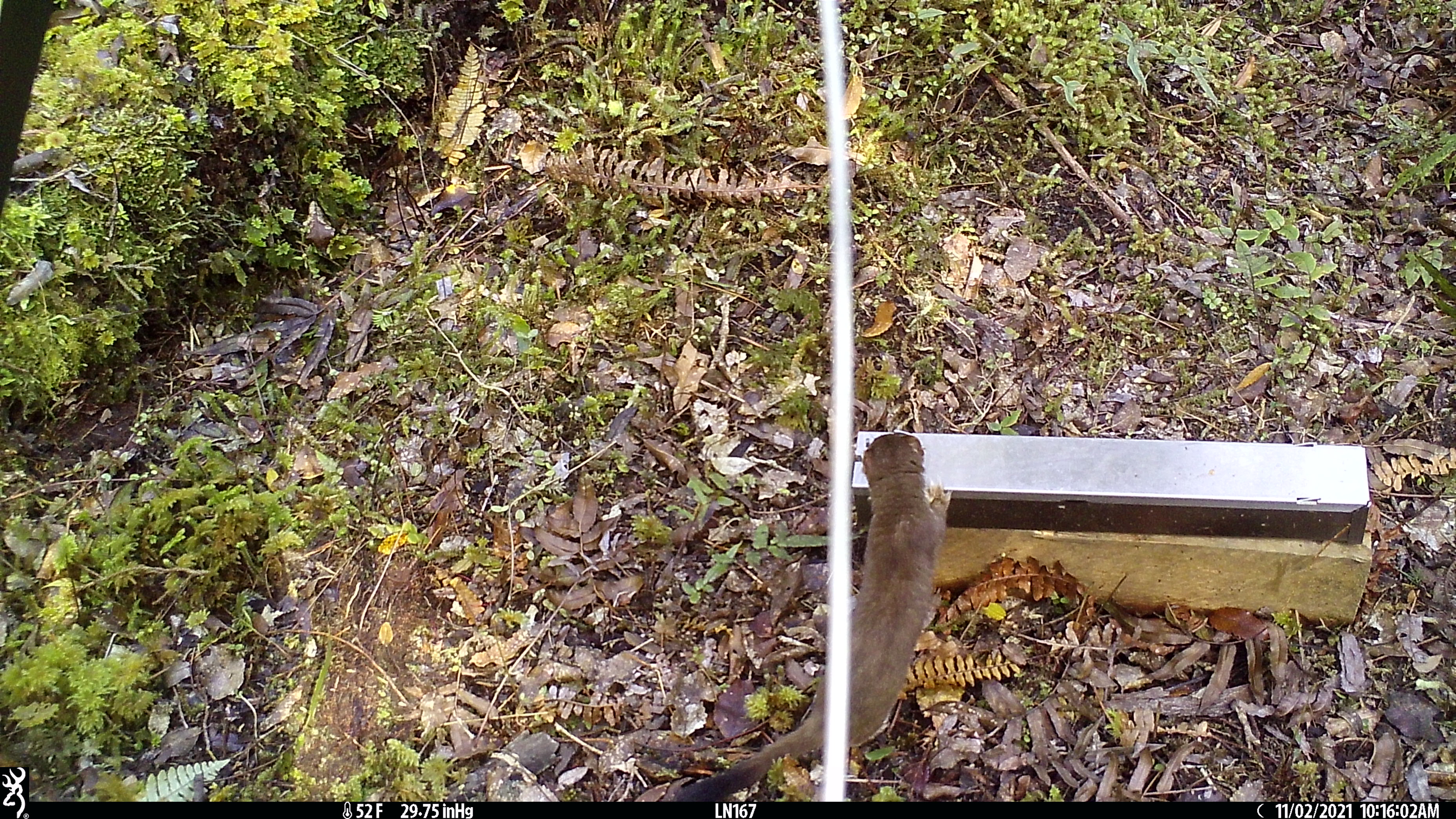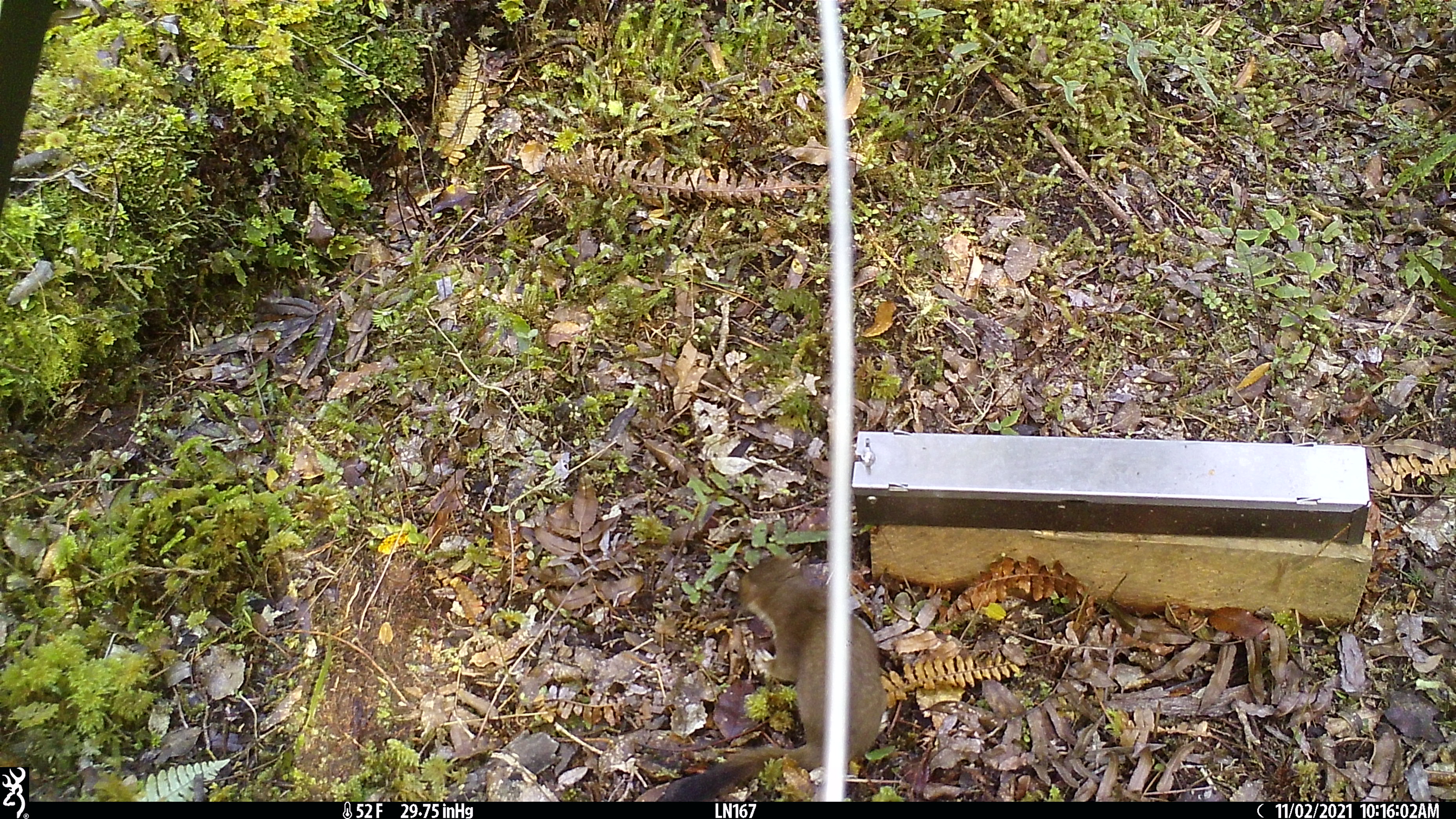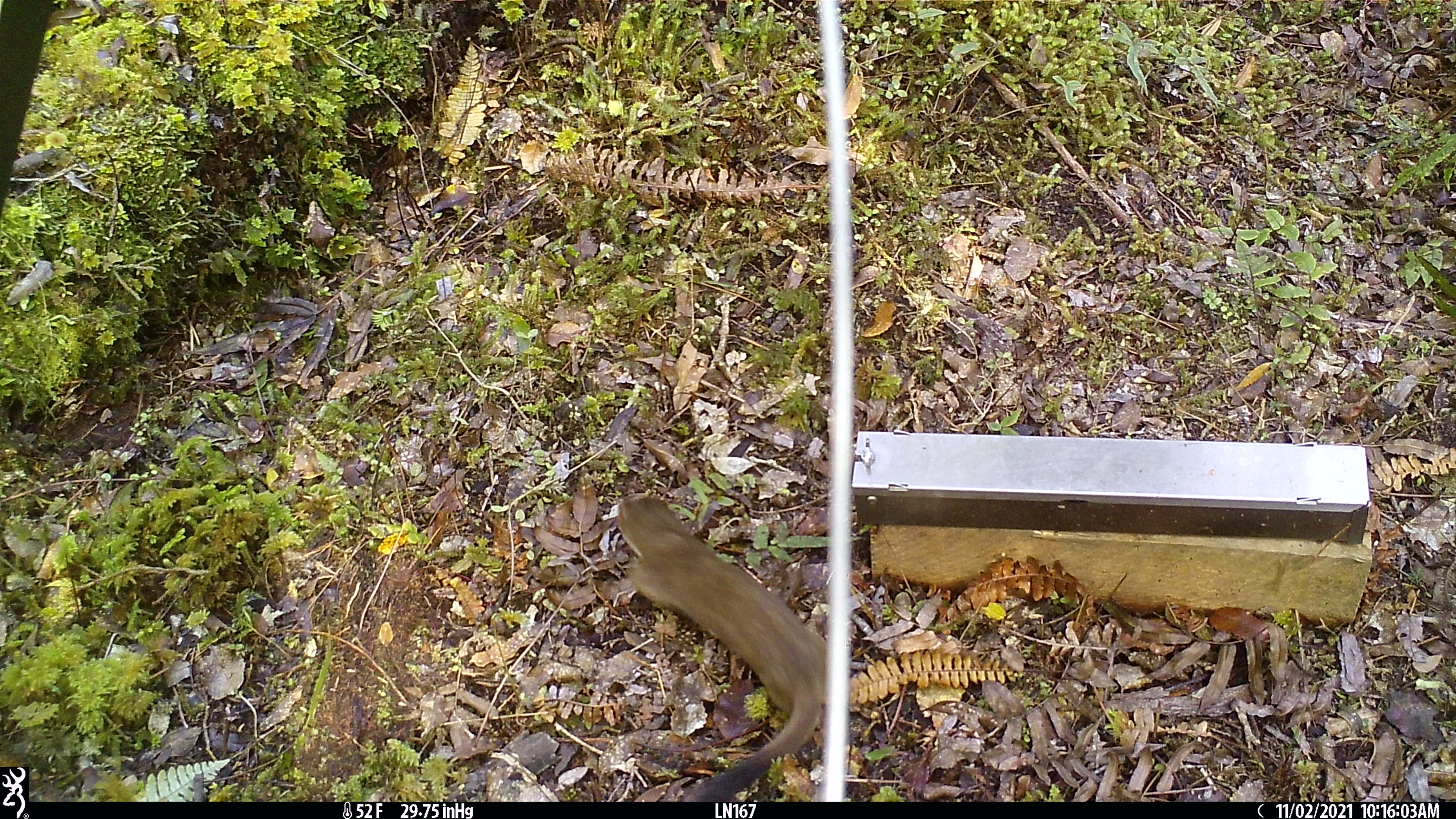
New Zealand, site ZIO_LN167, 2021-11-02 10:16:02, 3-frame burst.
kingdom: Animalia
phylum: Chordata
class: Mammalia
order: Carnivora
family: Mustelidae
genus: Mustela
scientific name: Mustela erminea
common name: stoat